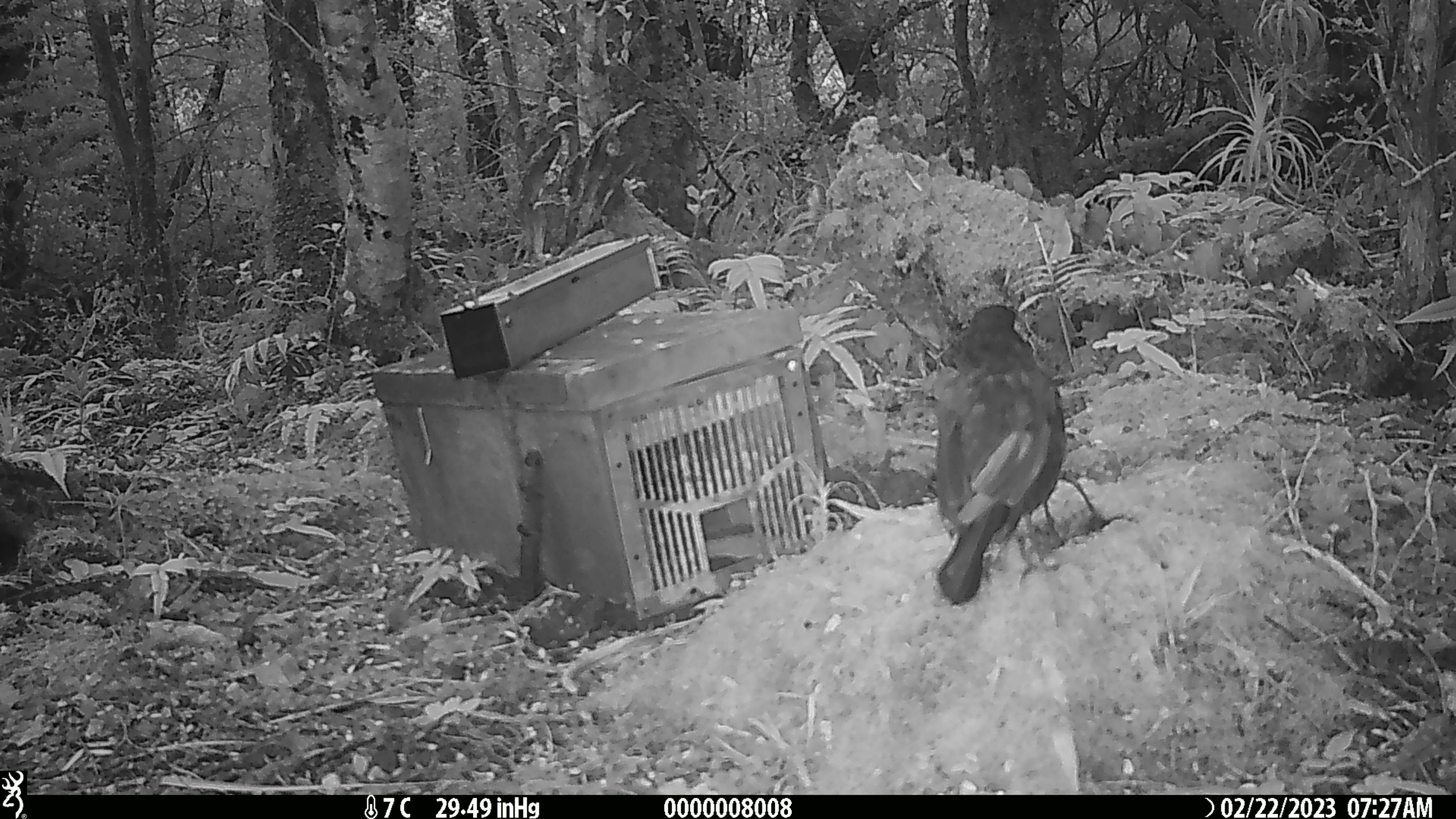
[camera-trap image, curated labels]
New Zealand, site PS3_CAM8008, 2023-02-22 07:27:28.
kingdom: Animalia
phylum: Chordata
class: Aves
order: Passeriformes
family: Turdidae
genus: Turdus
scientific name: Turdus merula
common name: eurasian blackbird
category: blackbird